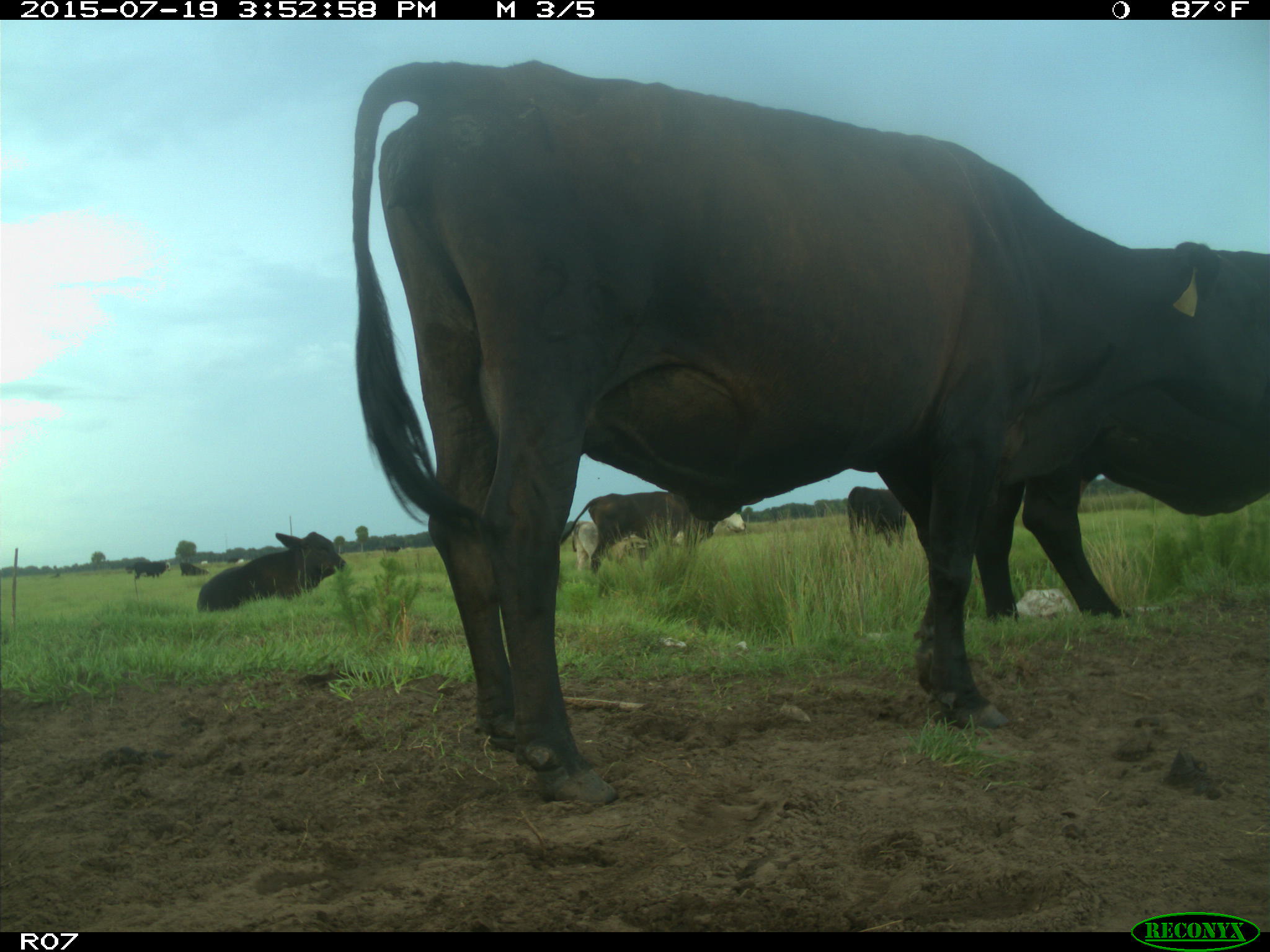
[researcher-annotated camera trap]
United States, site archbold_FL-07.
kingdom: Animalia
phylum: Chordata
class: Mammalia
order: Artiodactyla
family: Bovidae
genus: Bos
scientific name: Bos taurus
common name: domestic cow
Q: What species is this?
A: Bos taurus (domestic cow).